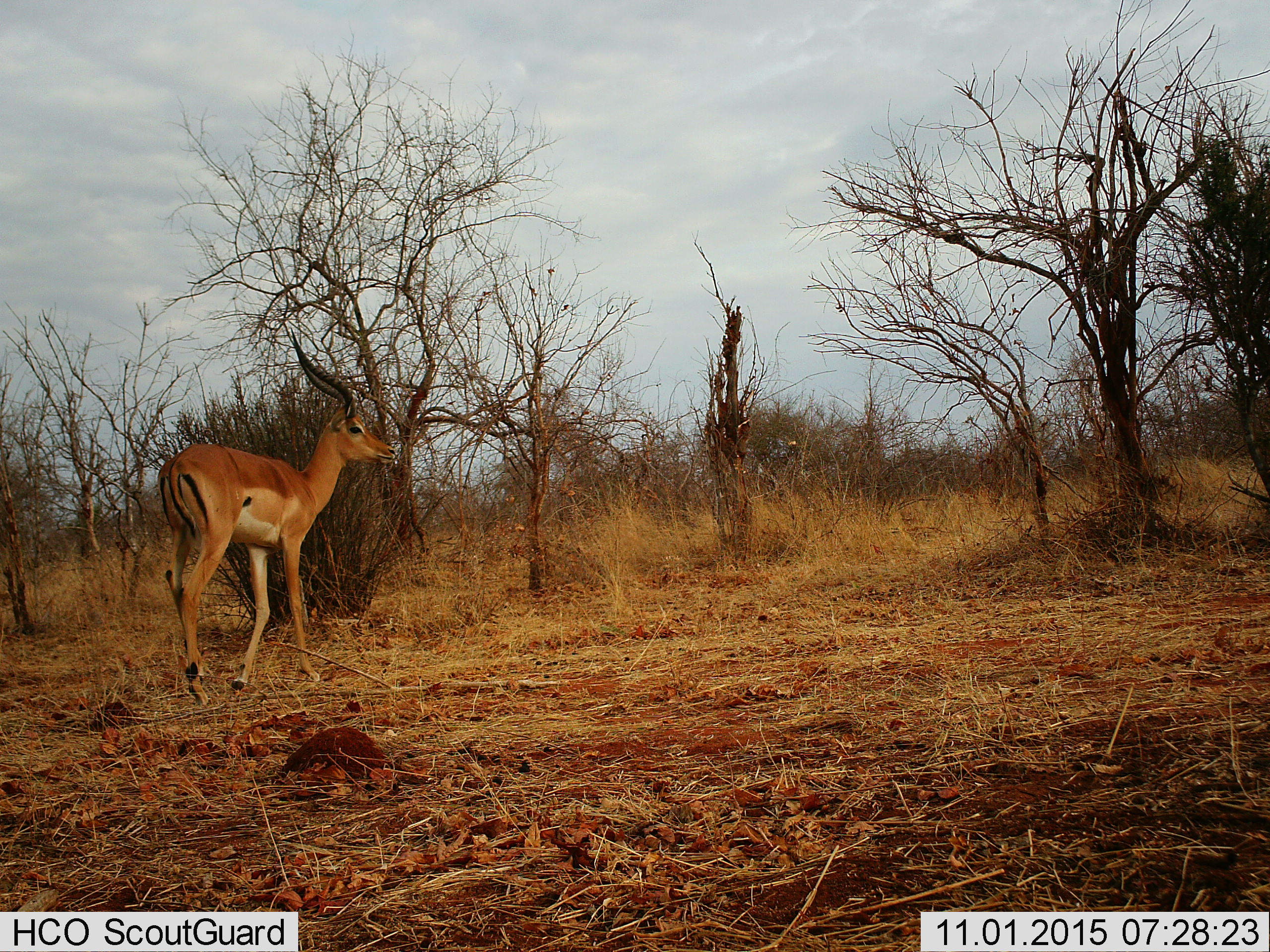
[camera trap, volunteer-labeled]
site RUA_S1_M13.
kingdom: Animalia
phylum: Chordata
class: Mammalia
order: Artiodactyla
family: Bovidae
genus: Aepyceros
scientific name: Aepyceros melampus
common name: impala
Impala (Aepyceros melampus), count 1. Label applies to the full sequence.